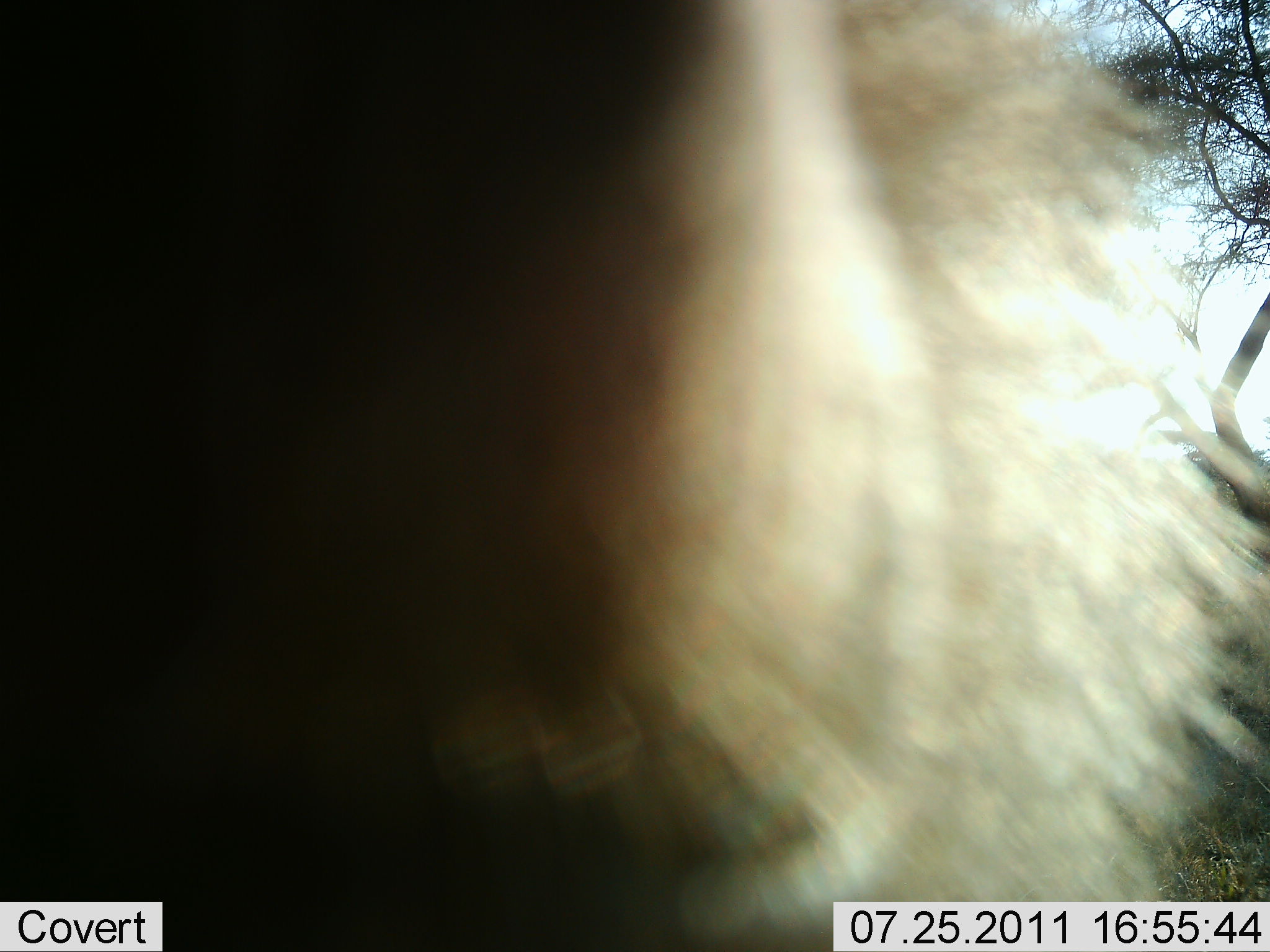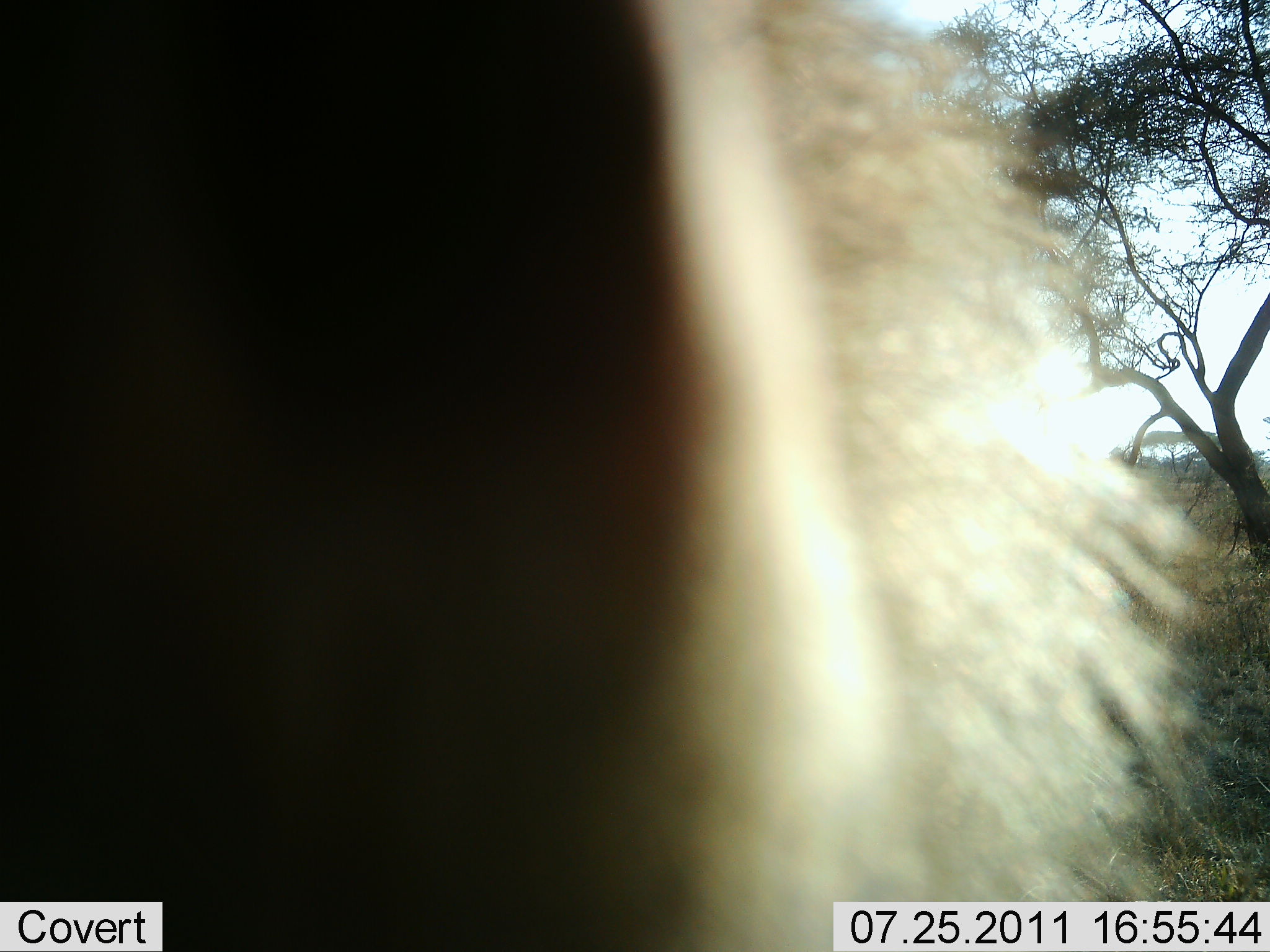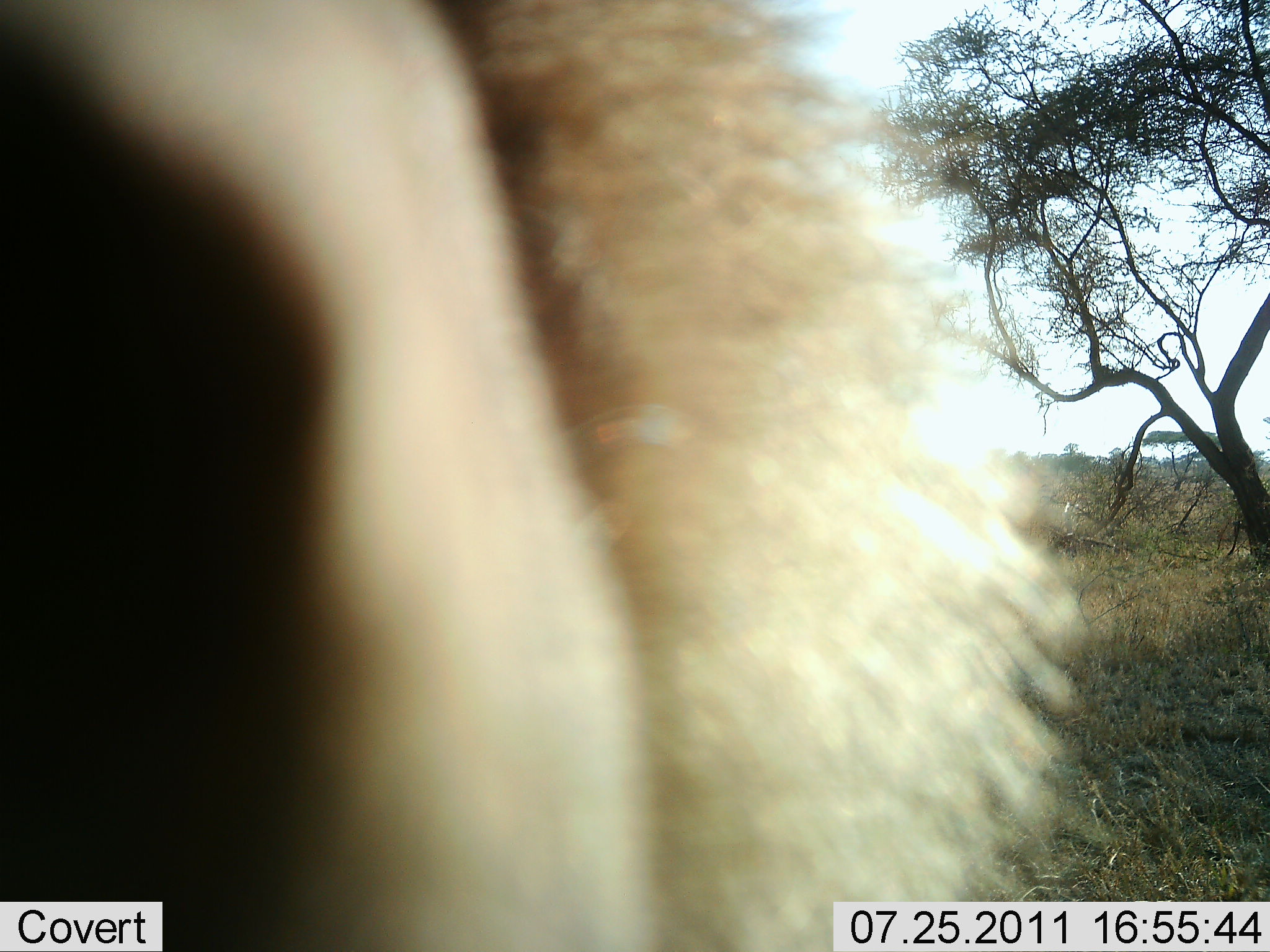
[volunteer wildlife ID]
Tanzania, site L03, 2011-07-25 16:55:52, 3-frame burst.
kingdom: Animalia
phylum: Chordata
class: Mammalia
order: Carnivora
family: Felidae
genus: Panthera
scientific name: Panthera leo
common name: lion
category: lionmale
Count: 1.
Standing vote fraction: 43%.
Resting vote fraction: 14%.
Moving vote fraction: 14%.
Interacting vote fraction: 29%.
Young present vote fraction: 0%.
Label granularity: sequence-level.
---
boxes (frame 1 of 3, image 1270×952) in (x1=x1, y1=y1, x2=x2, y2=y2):
animal: (x1=0, y1=1, x2=1269, y2=950)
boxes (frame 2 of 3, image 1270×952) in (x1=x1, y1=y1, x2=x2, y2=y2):
animal: (x1=0, y1=0, x2=1190, y2=952)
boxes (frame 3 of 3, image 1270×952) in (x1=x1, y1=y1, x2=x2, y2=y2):
animal: (x1=0, y1=0, x2=1084, y2=952)